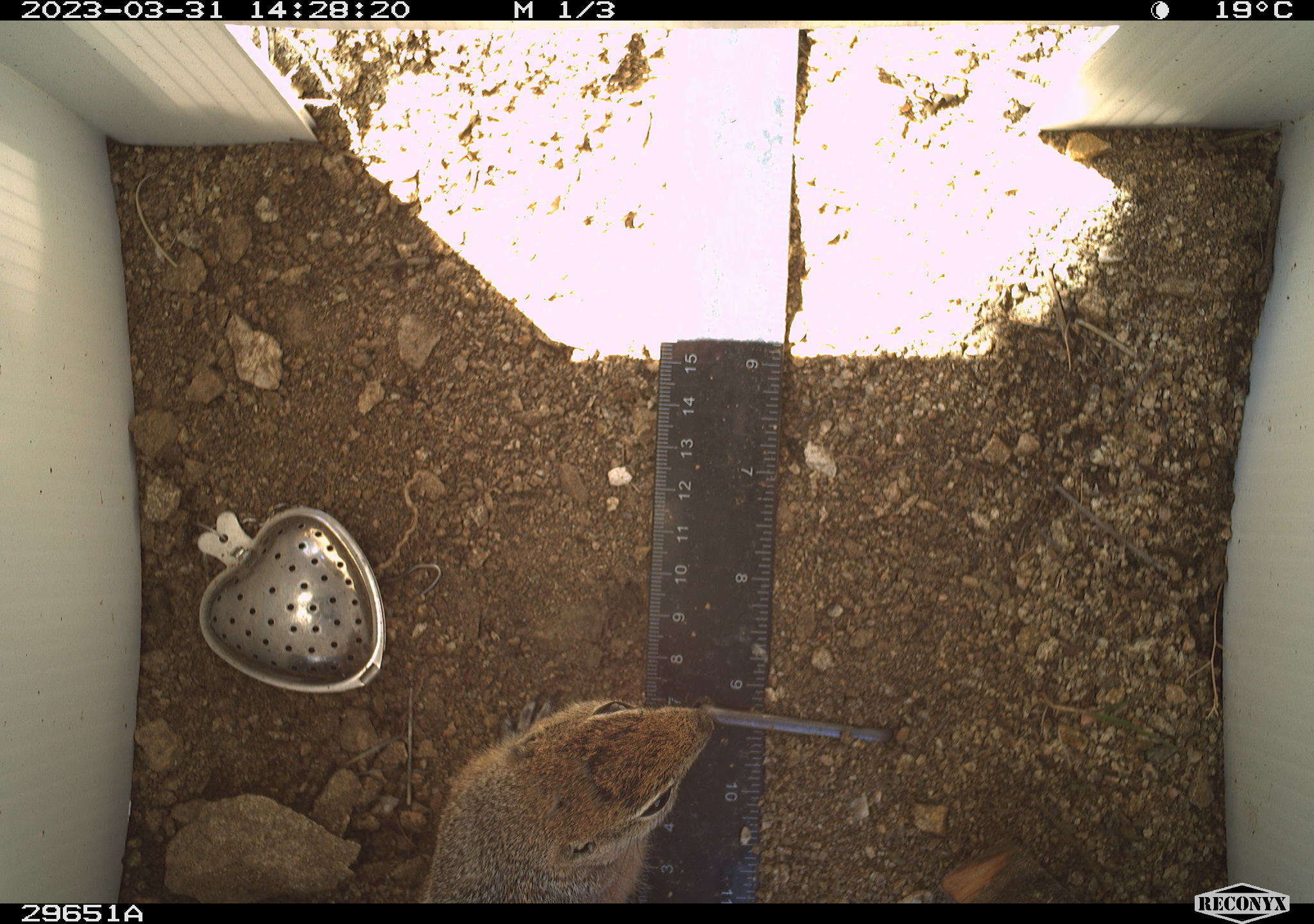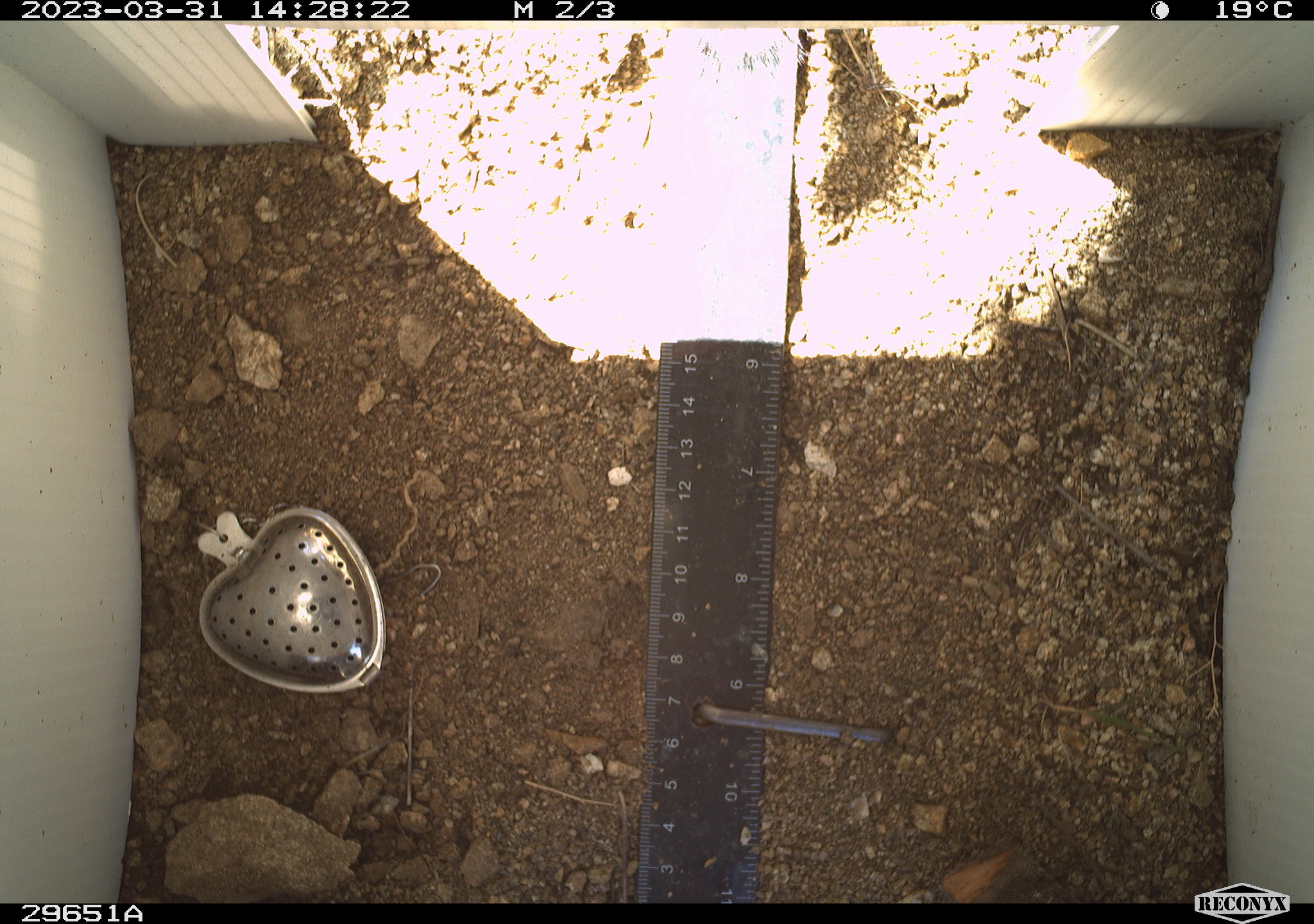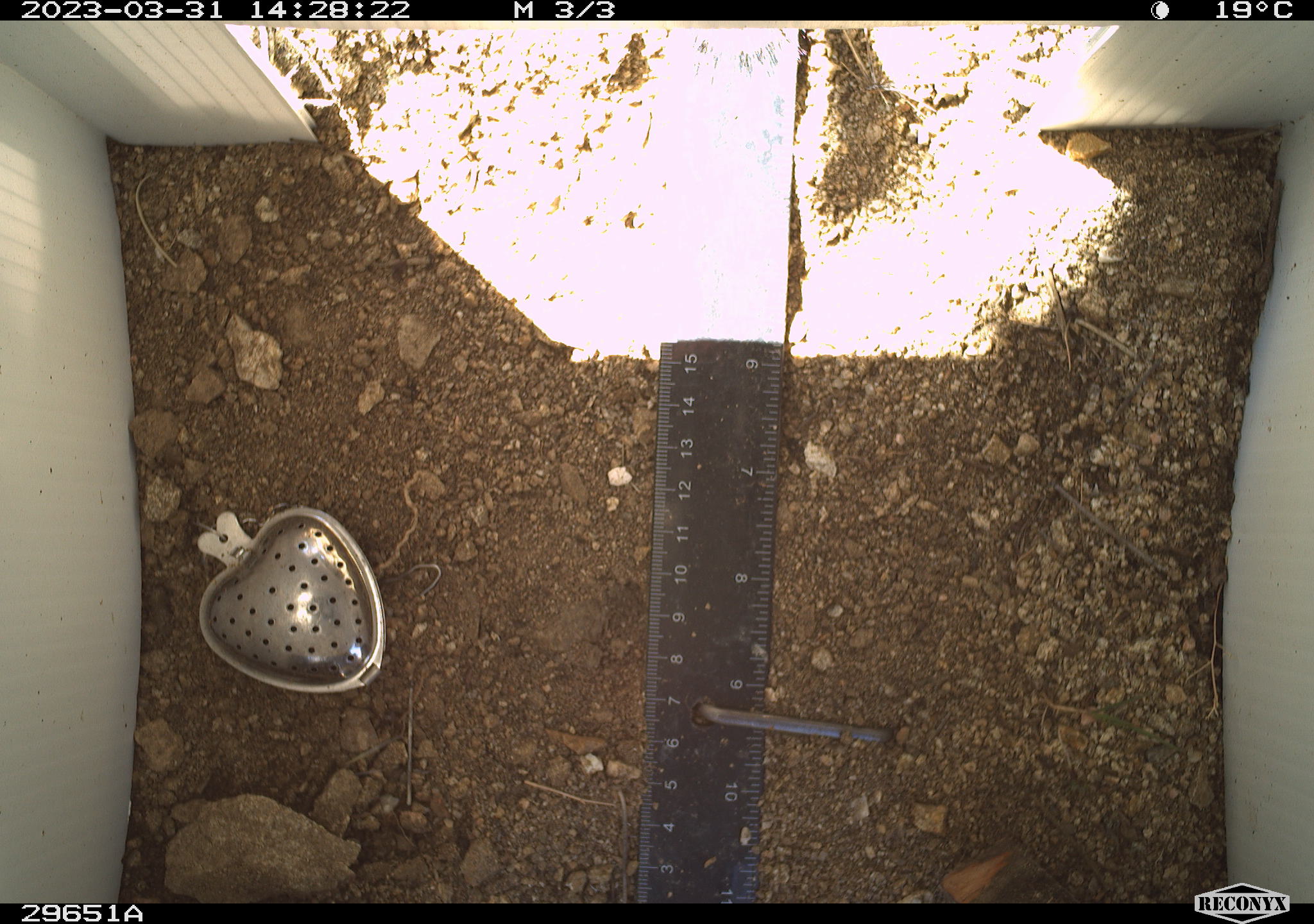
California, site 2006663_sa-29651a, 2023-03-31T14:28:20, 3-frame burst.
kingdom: Animalia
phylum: Chordata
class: Mammalia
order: Rodentia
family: Sciuridae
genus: Ammospermophilus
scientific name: Ammospermophilus leucurus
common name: white-tailed antelope squirrel